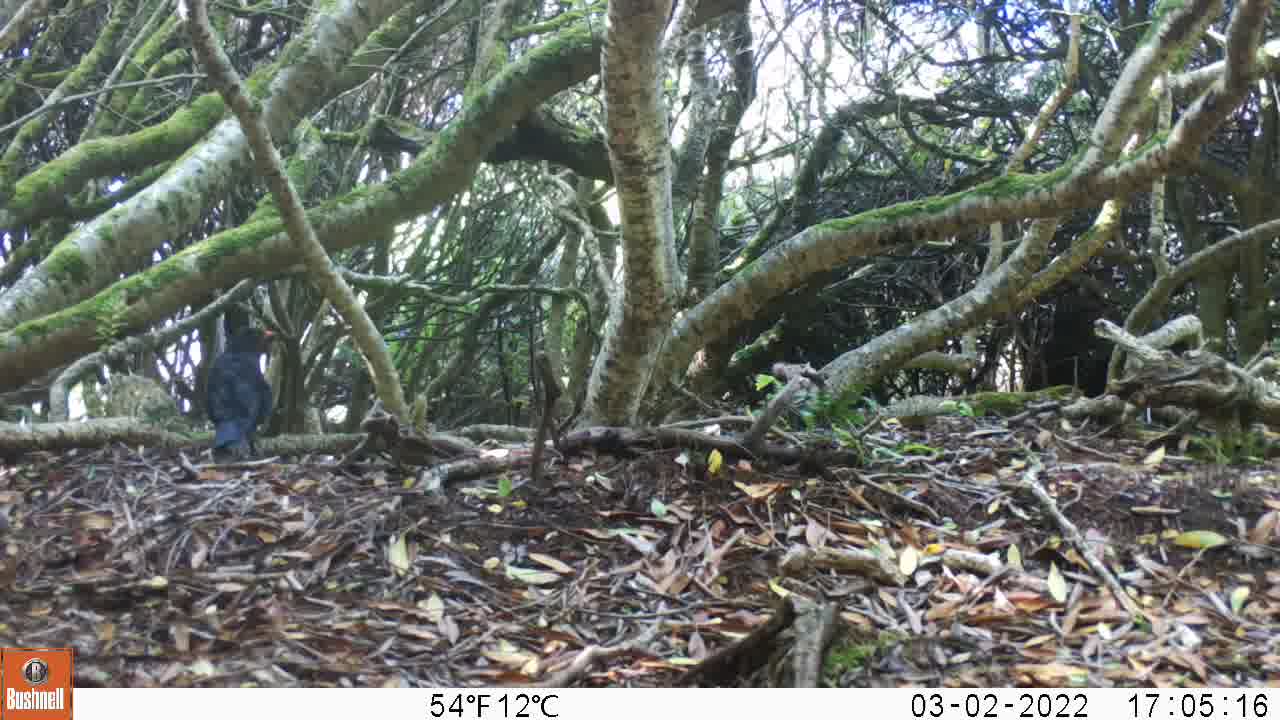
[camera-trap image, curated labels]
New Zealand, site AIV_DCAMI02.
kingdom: Animalia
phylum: Chordata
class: Aves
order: Passeriformes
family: Turdidae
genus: Turdus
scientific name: Turdus merula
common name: eurasian blackbird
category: blackbird